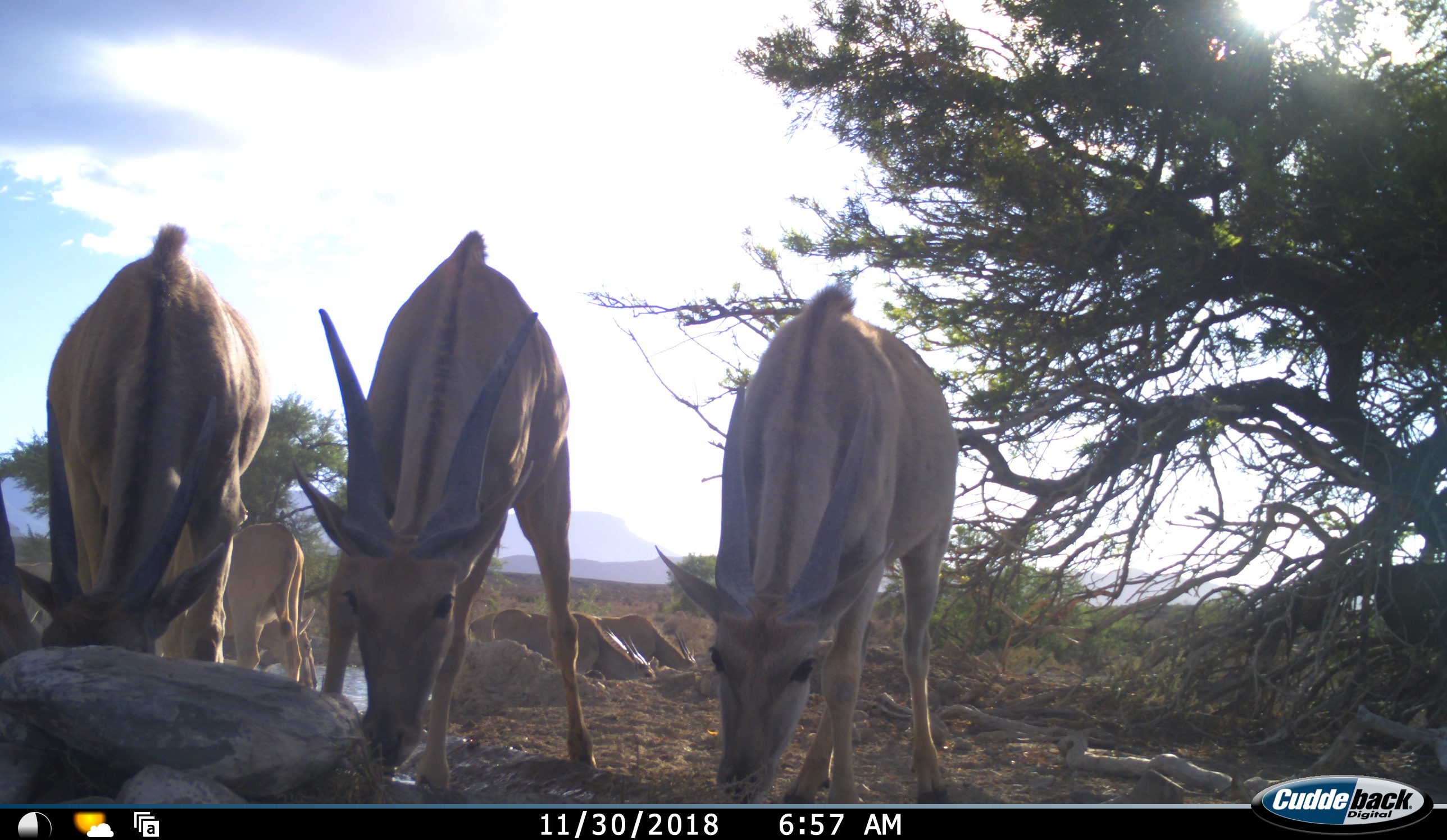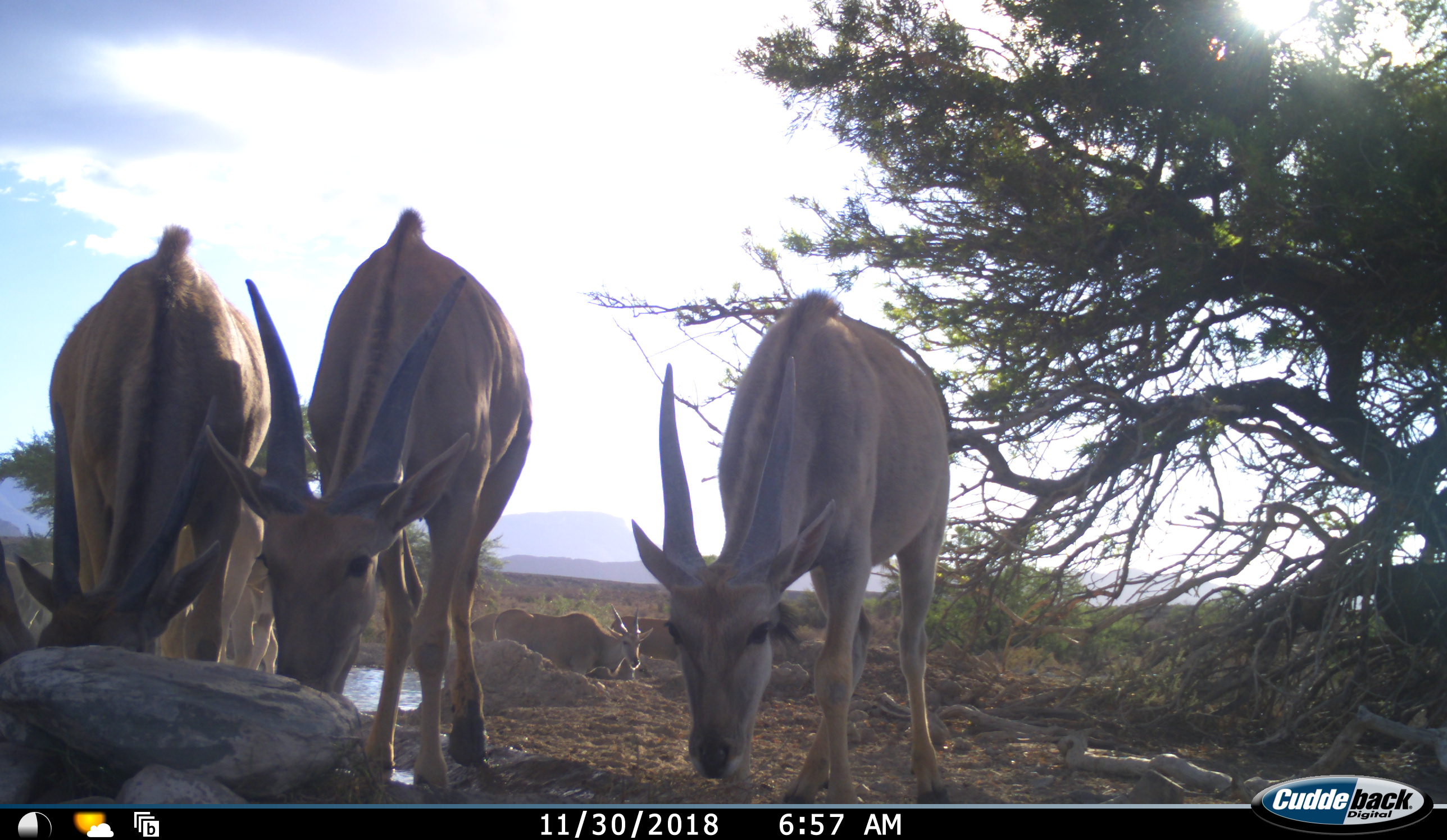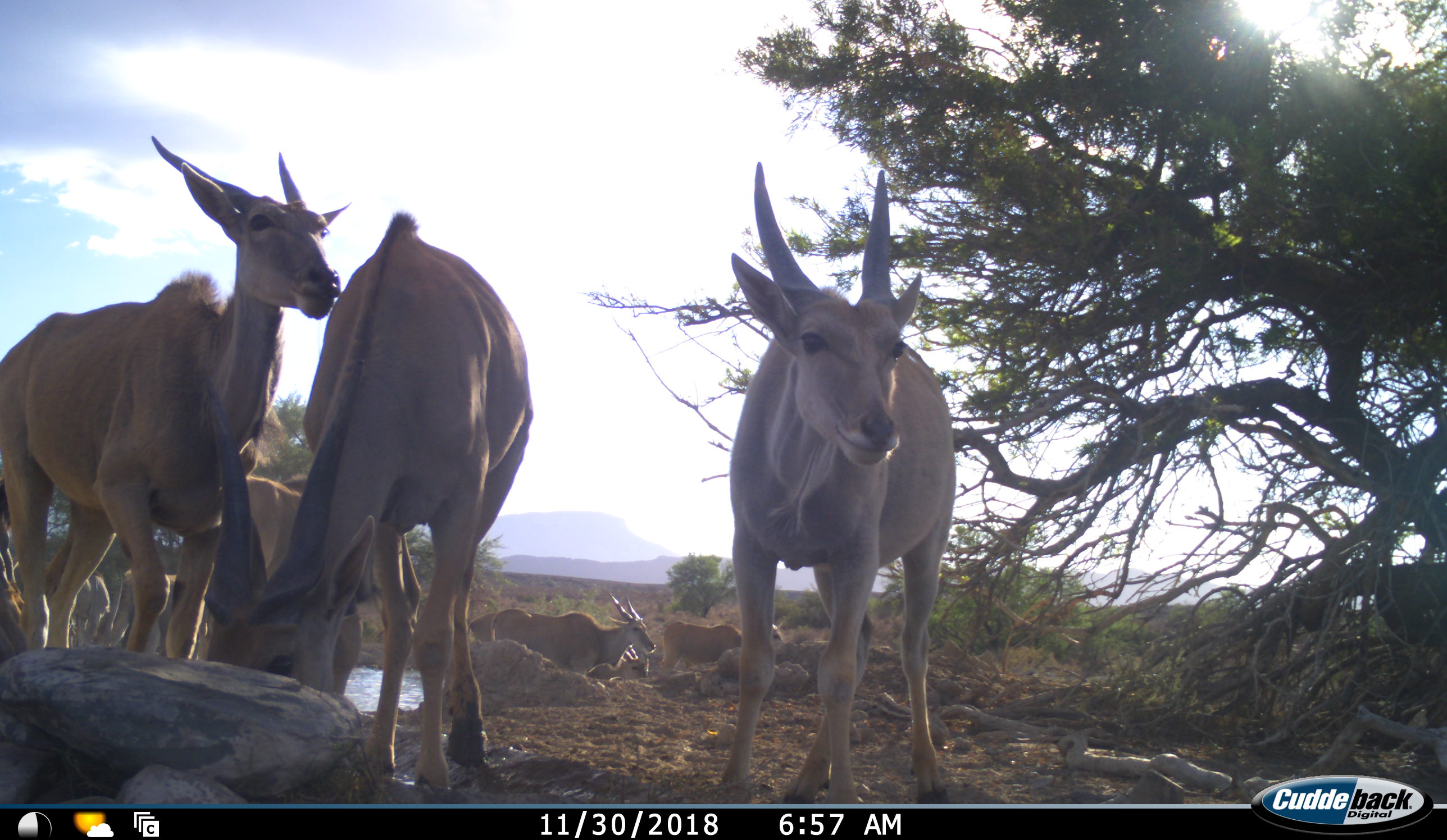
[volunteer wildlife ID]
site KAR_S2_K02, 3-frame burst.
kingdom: Animalia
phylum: Chordata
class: Mammalia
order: Artiodactyla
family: Bovidae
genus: Tragelaphus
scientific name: Tragelaphus oryx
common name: eland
Eland (Tragelaphus oryx), count 8. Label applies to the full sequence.